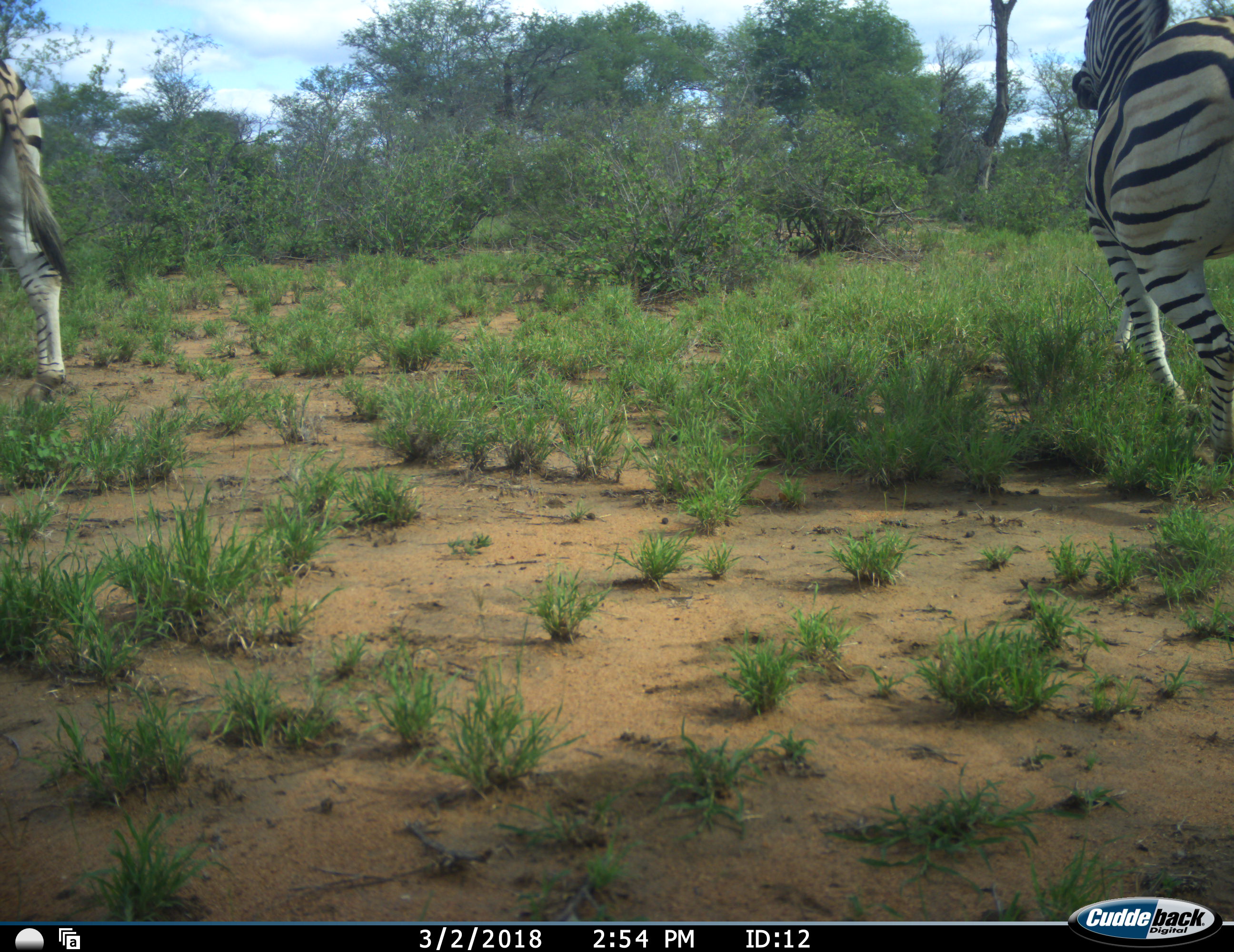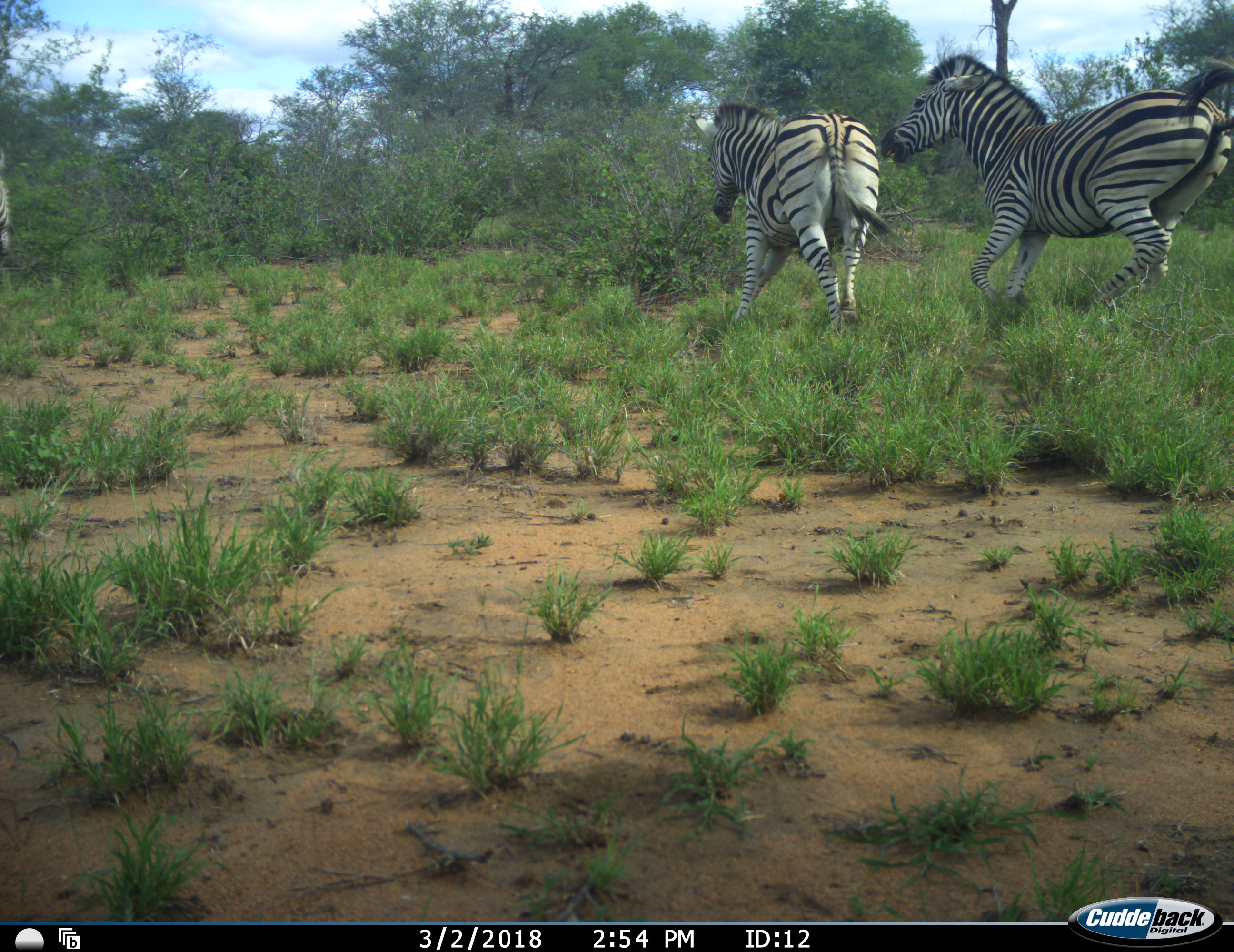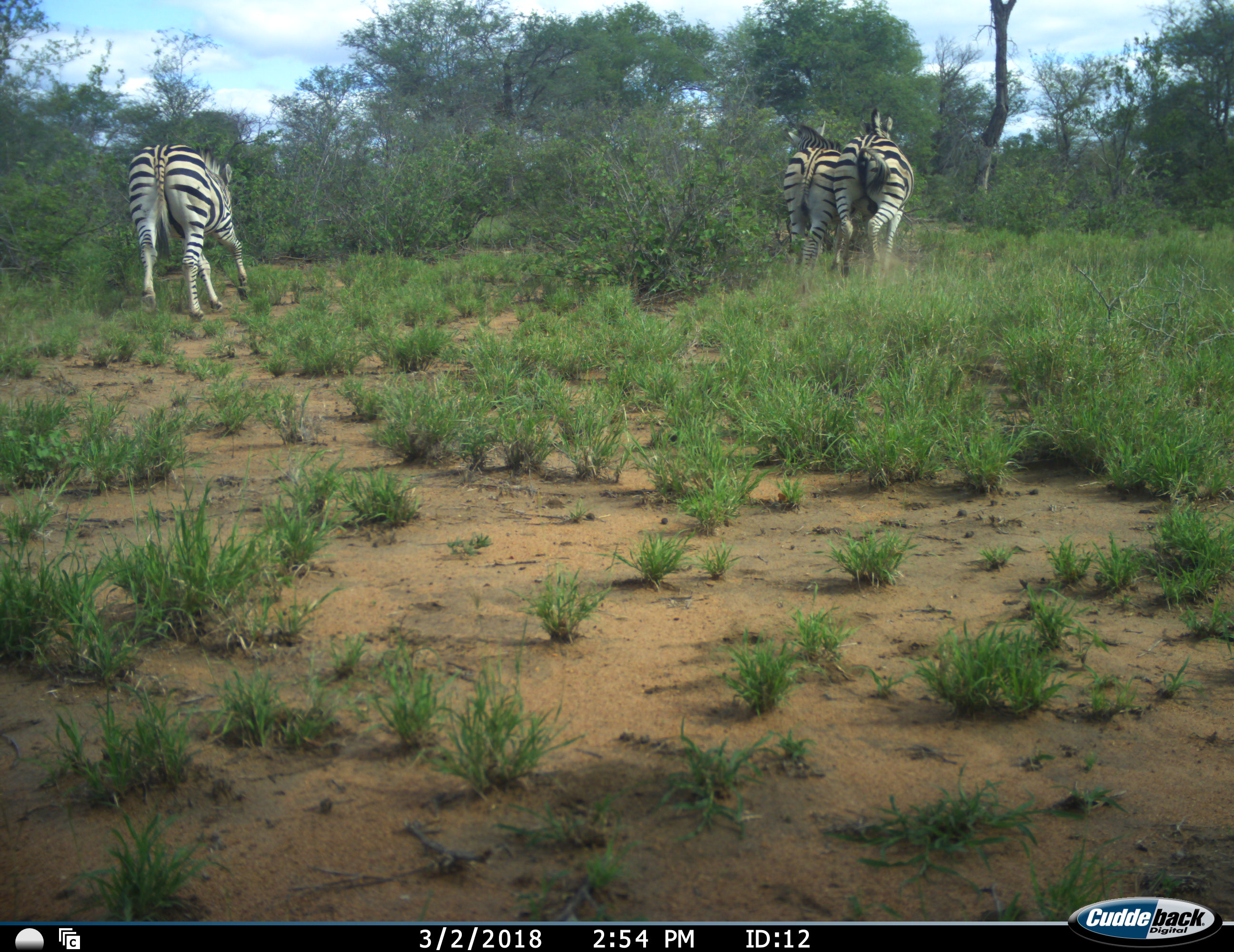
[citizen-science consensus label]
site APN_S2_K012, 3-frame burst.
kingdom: Animalia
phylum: Chordata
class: Mammalia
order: Perissodactyla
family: Equidae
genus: Equus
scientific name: Equus quagga burchellii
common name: burchell's zebra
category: zebraburchells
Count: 3.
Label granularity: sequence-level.